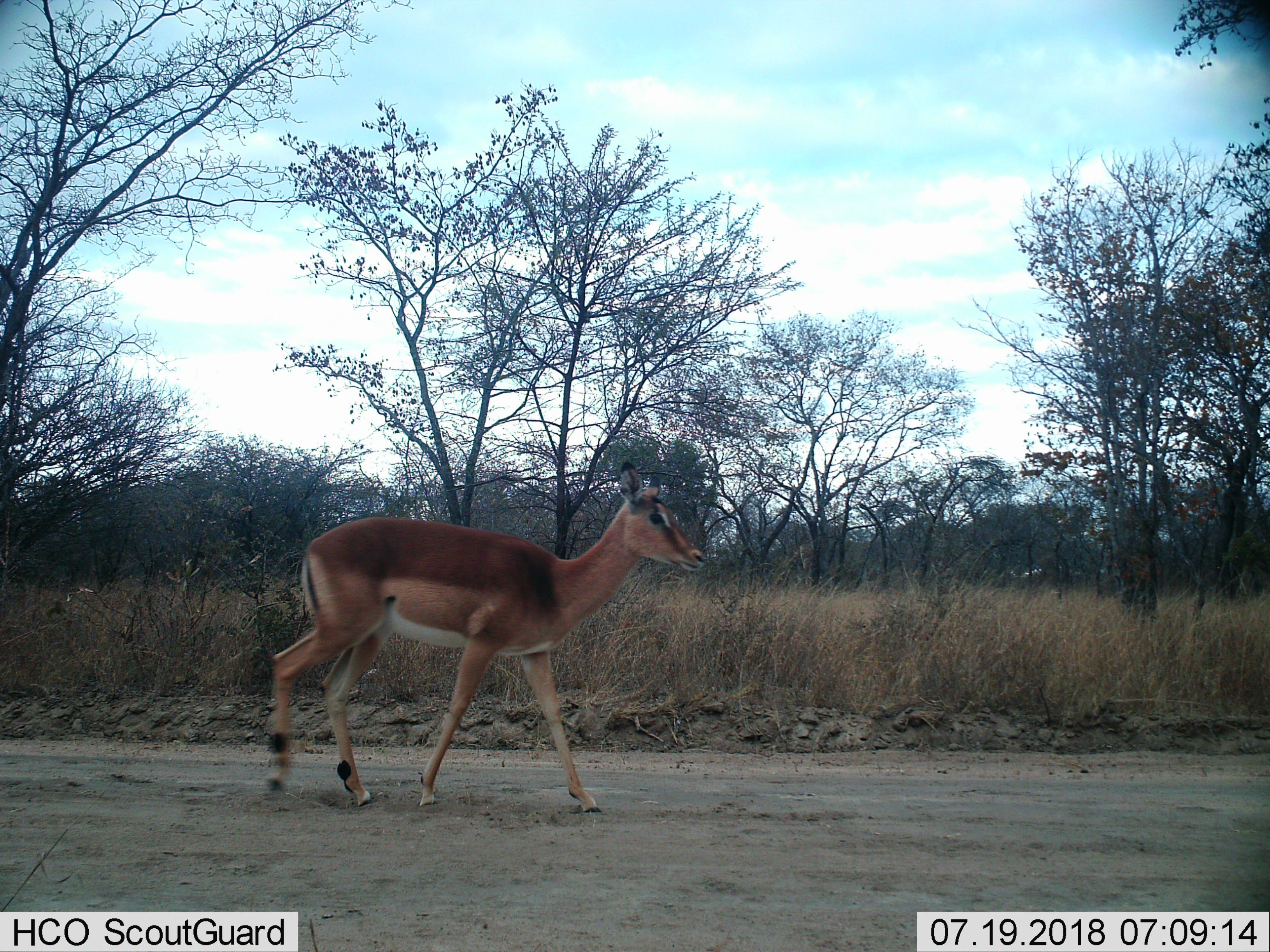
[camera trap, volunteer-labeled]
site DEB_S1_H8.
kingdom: Animalia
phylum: Chordata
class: Mammalia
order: Artiodactyla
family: Bovidae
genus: Aepyceros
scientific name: Aepyceros melampus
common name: impala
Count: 1.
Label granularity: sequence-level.